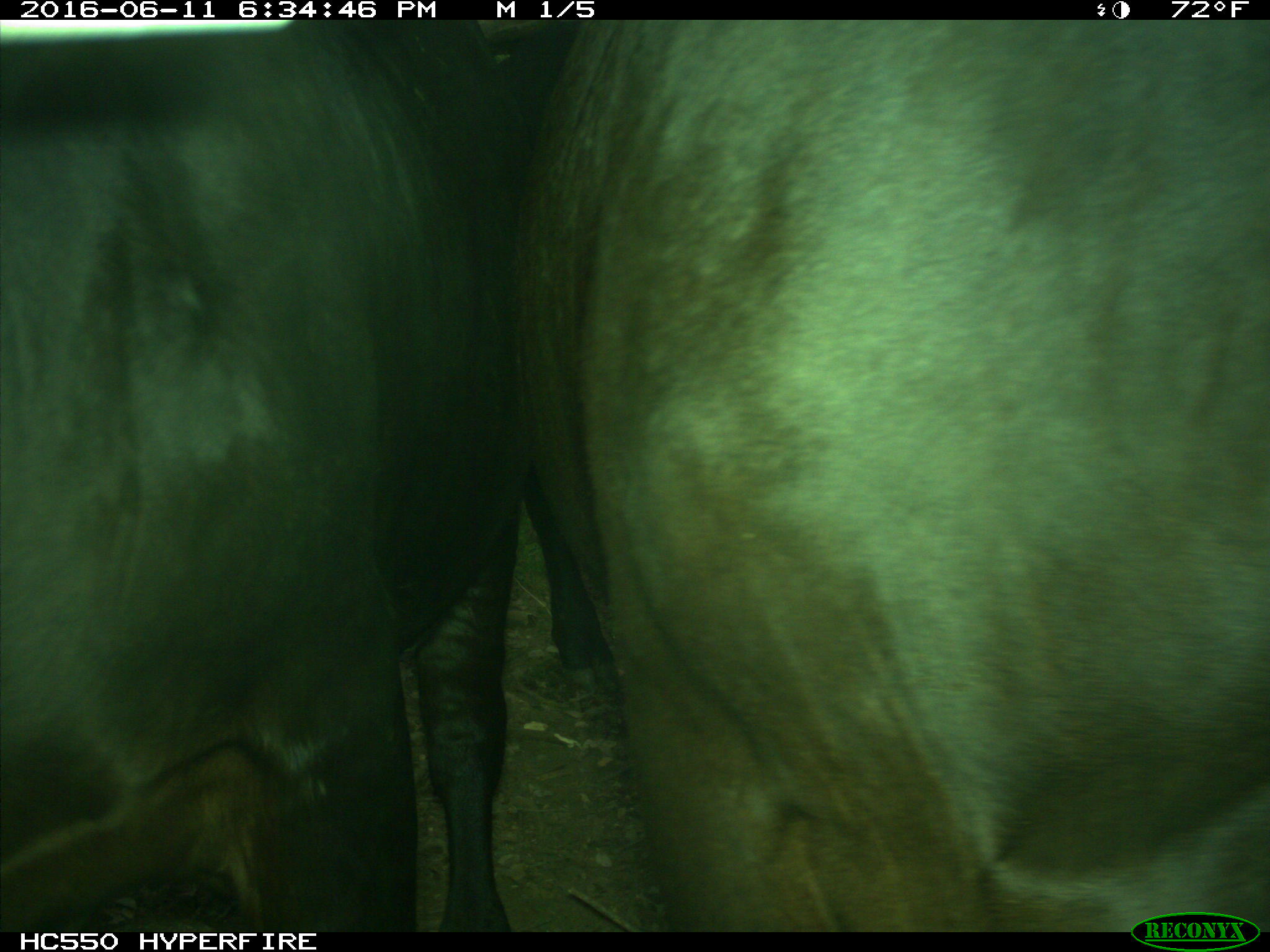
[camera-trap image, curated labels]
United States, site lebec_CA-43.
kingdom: Animalia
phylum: Chordata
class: Mammalia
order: Artiodactyla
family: Bovidae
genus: Bos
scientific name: Bos taurus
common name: domestic cow